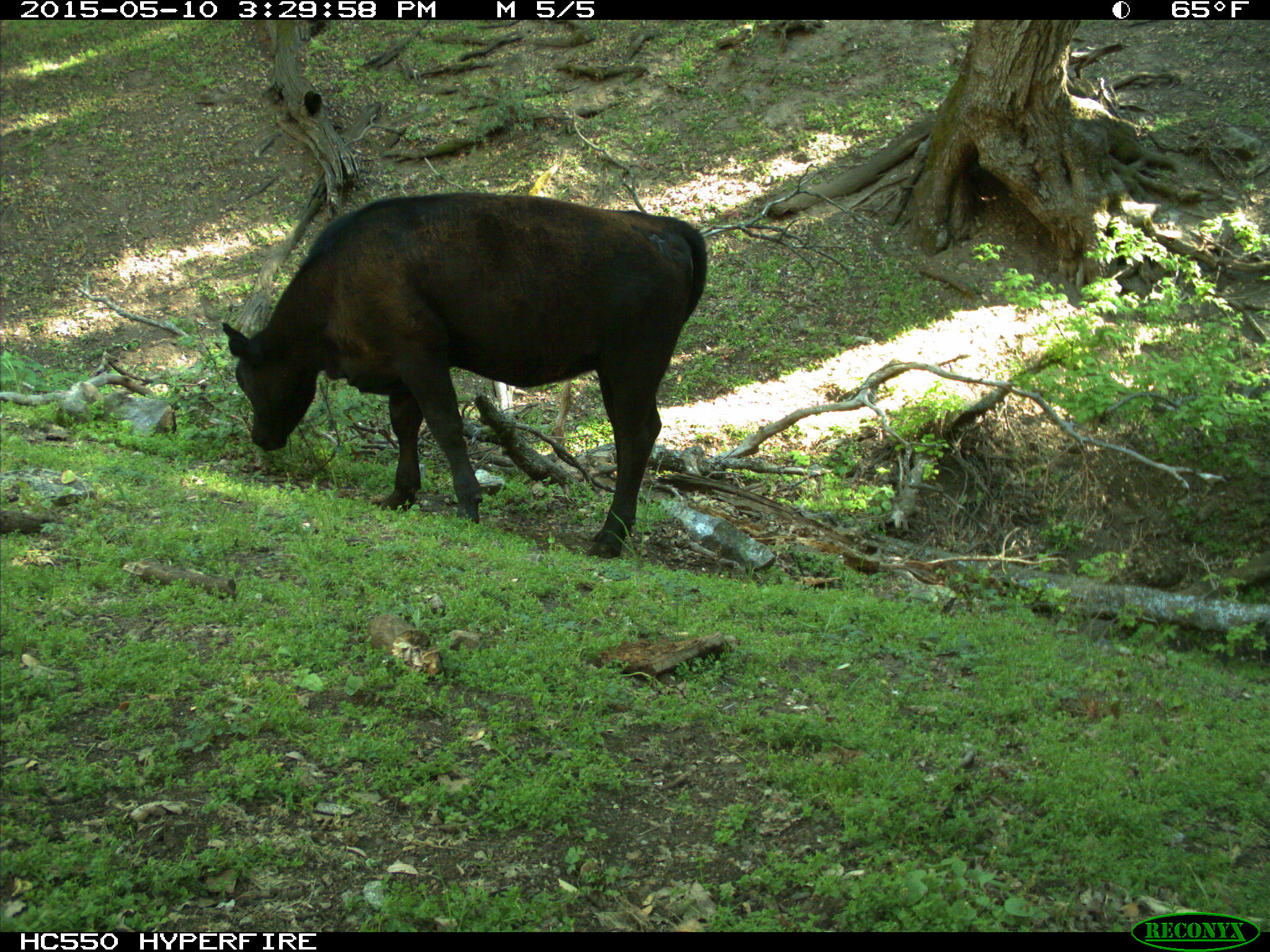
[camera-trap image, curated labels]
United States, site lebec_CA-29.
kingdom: Animalia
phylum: Chordata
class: Mammalia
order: Artiodactyla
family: Bovidae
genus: Bos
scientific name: Bos taurus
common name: domestic cow